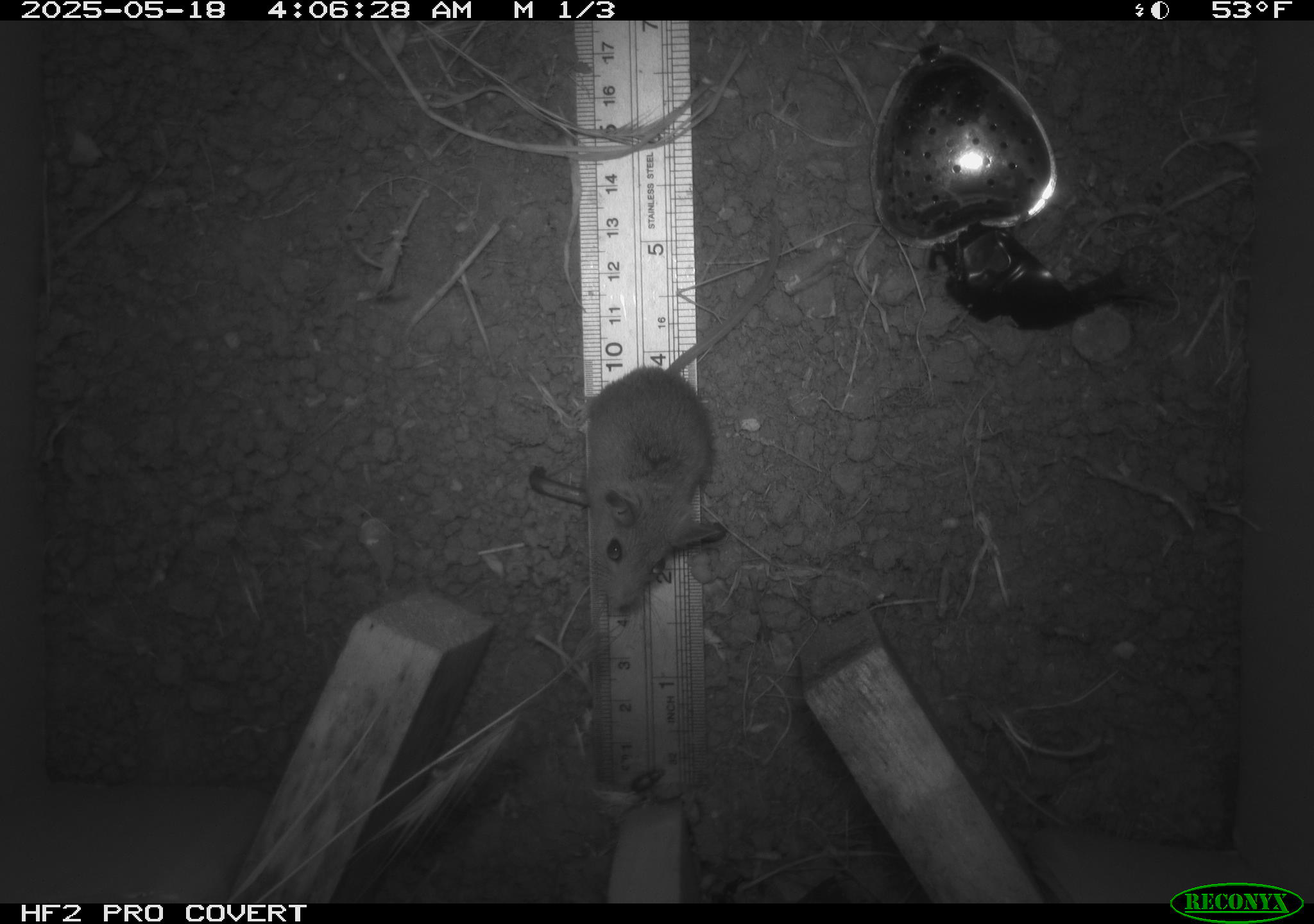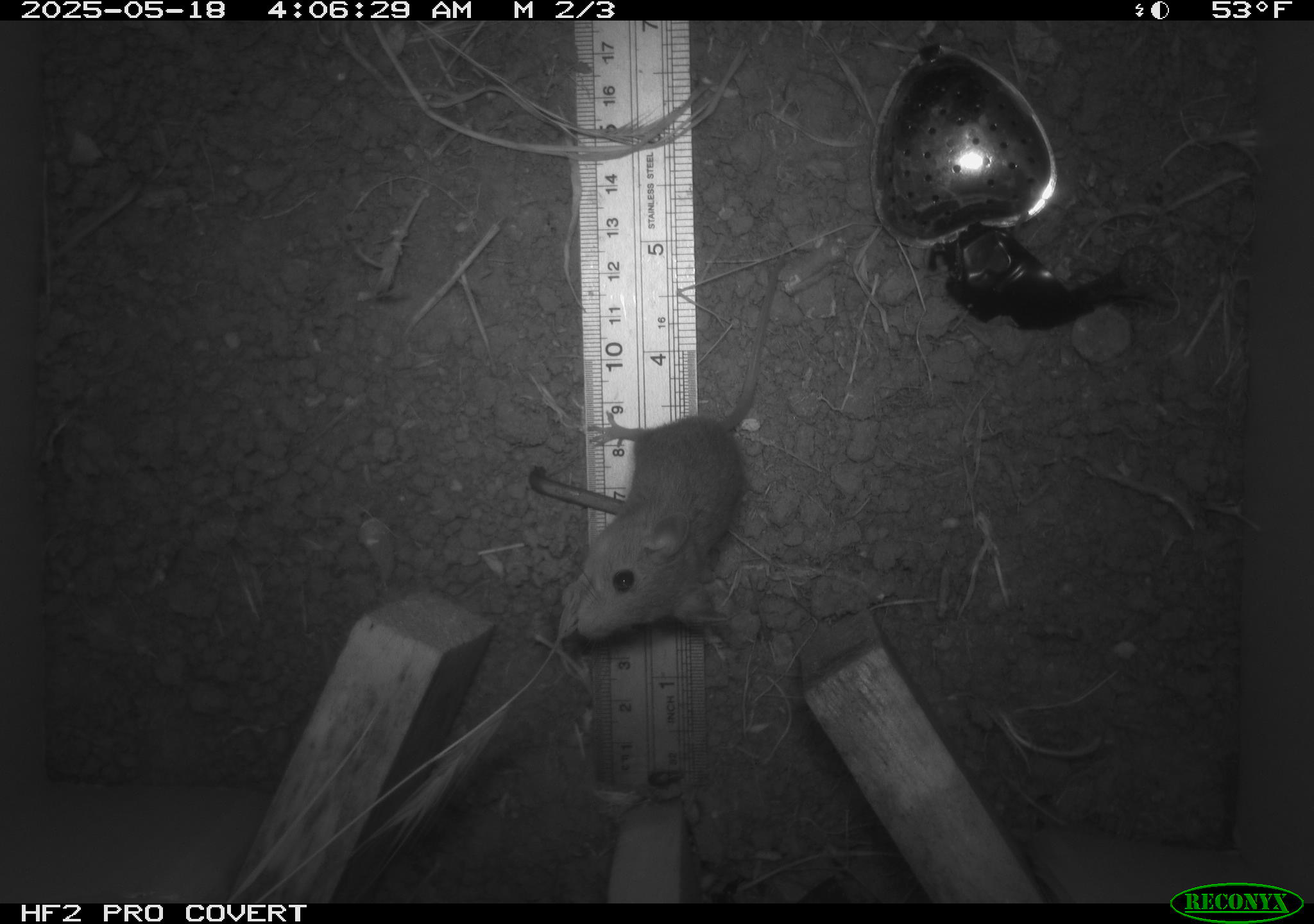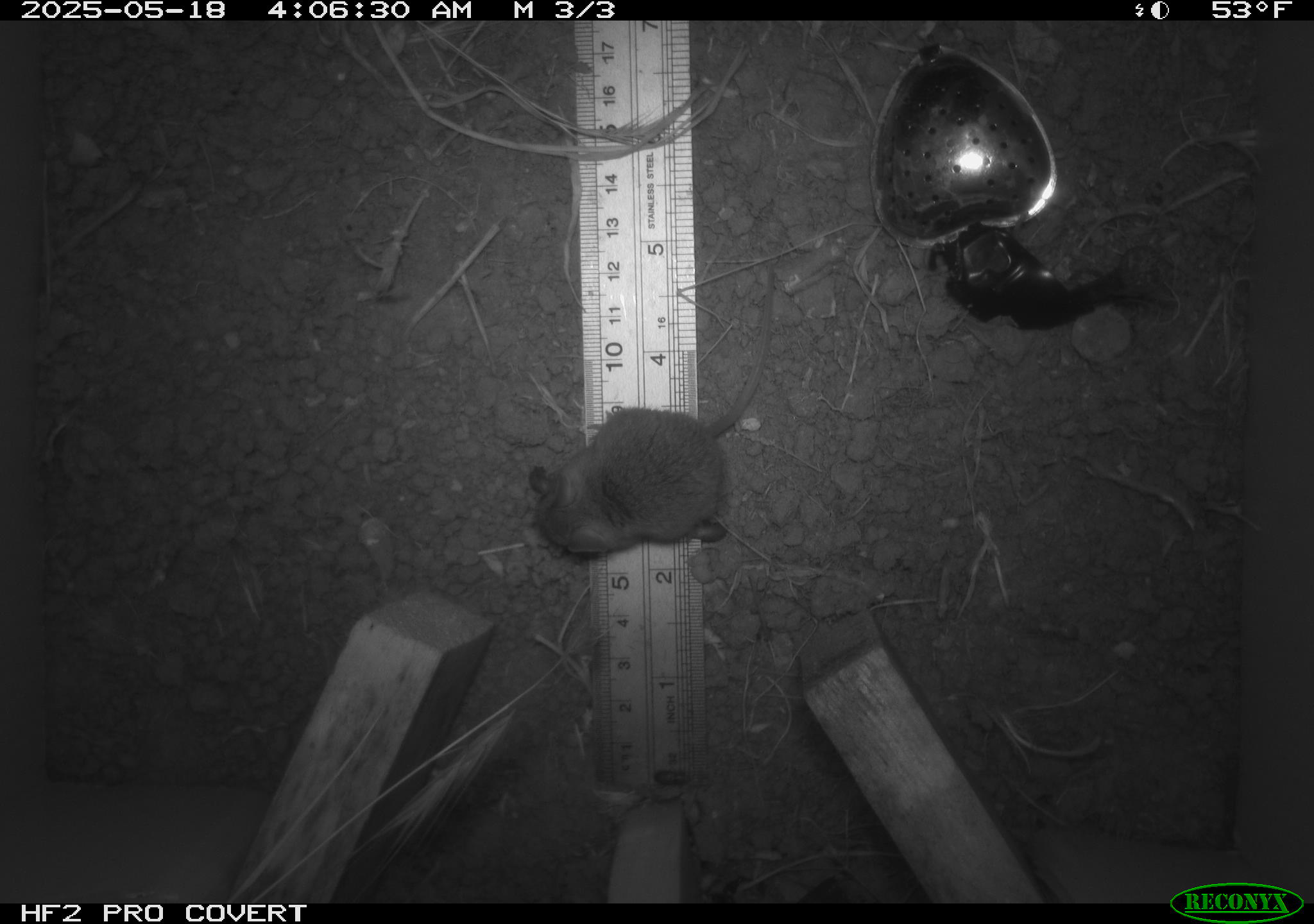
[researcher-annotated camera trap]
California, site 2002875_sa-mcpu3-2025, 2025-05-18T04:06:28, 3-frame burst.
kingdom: Animalia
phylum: Chordata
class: Mammalia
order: Rodentia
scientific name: Rodentia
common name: mouse species